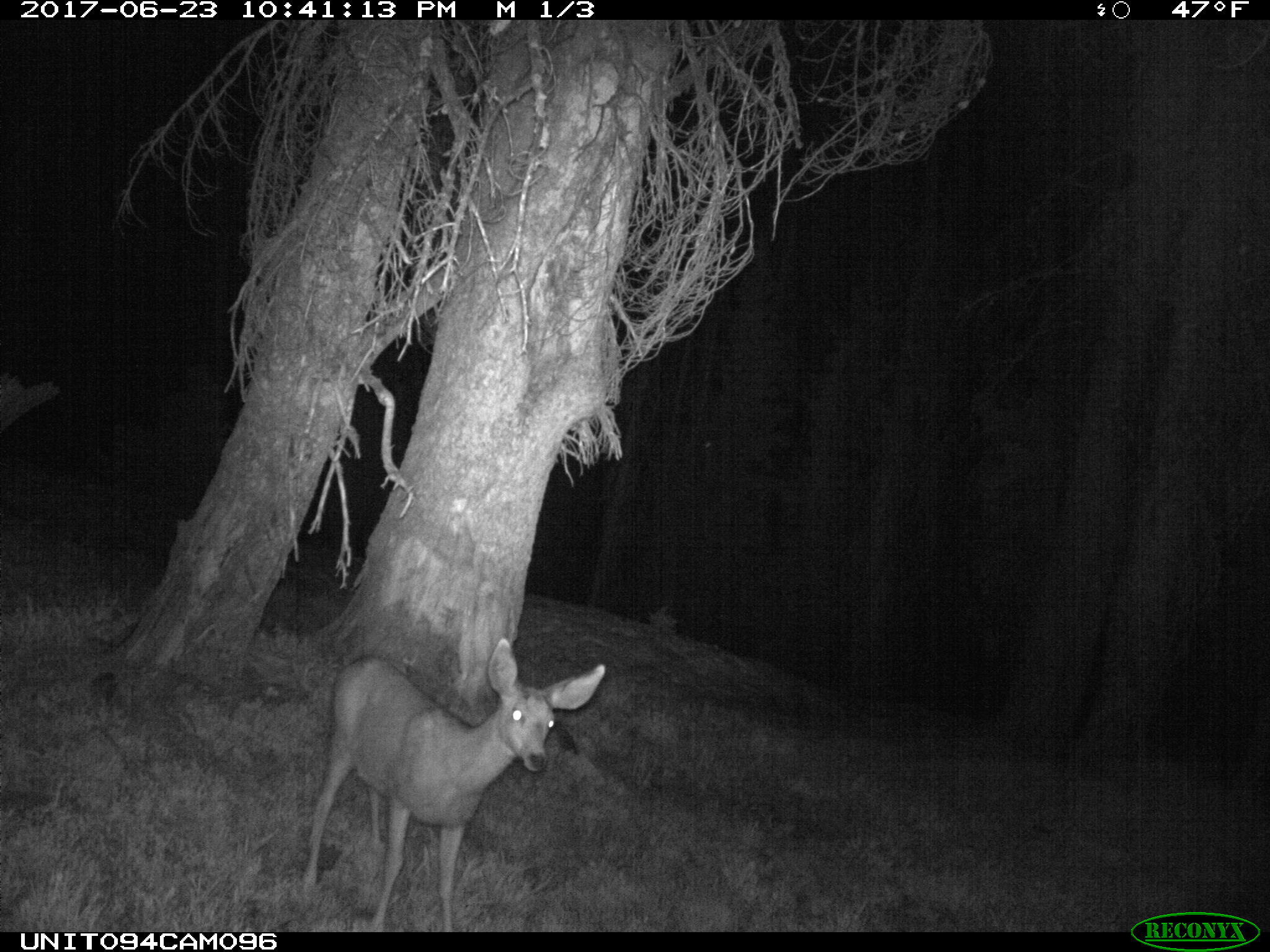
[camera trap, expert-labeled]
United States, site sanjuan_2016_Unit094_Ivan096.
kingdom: Animalia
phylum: Chordata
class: Mammalia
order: Artiodactyla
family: Cervidae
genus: Odocoileus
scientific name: Odocoileus hemionus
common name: mule deer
Odocoileus hemionus (mule deer).